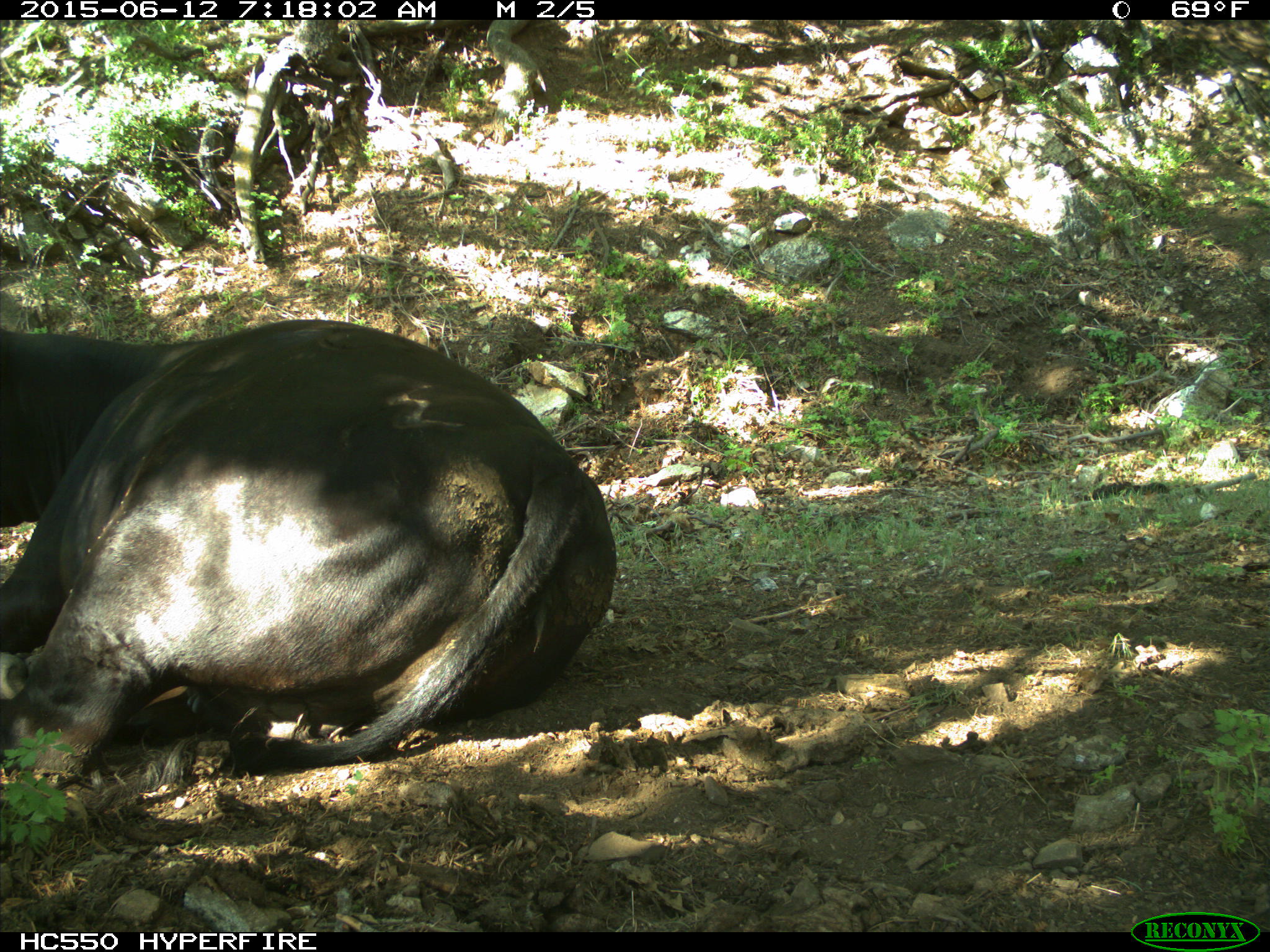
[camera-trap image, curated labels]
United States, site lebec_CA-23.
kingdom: Animalia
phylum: Chordata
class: Mammalia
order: Artiodactyla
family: Bovidae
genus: Bos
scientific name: Bos taurus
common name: domestic cow